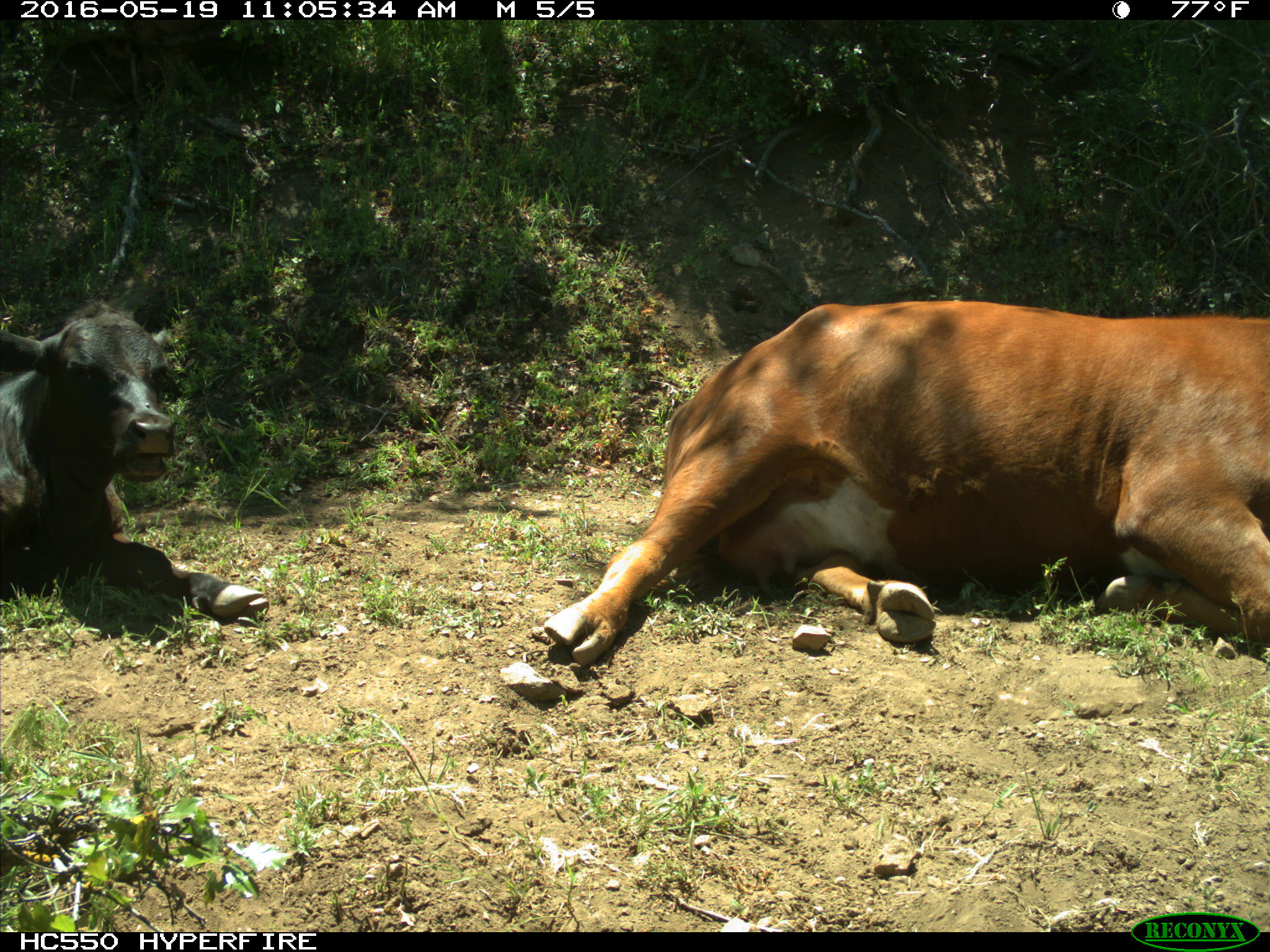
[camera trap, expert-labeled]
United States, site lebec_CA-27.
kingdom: Animalia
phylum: Chordata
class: Mammalia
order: Artiodactyla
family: Bovidae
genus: Bos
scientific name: Bos taurus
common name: domestic cow